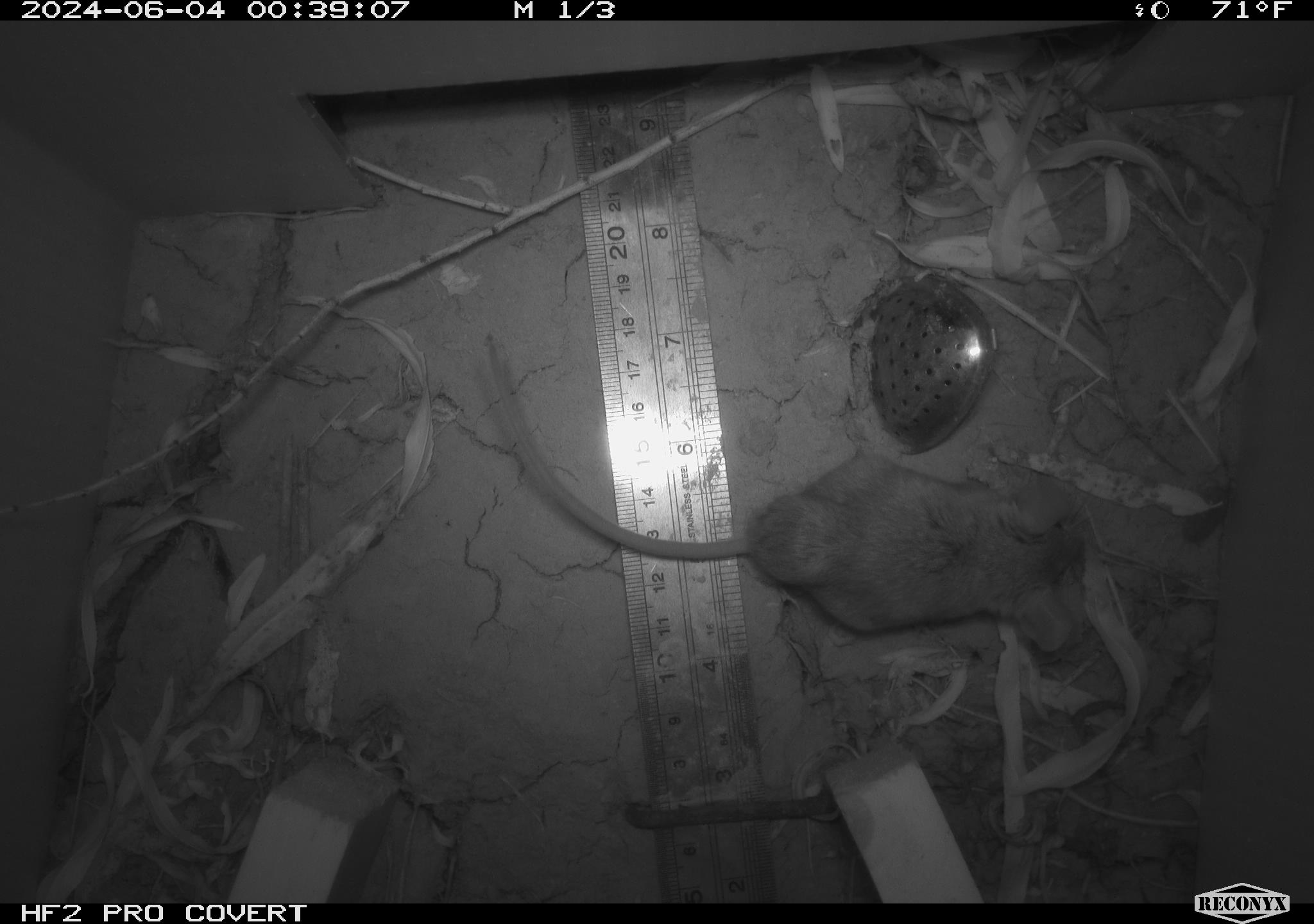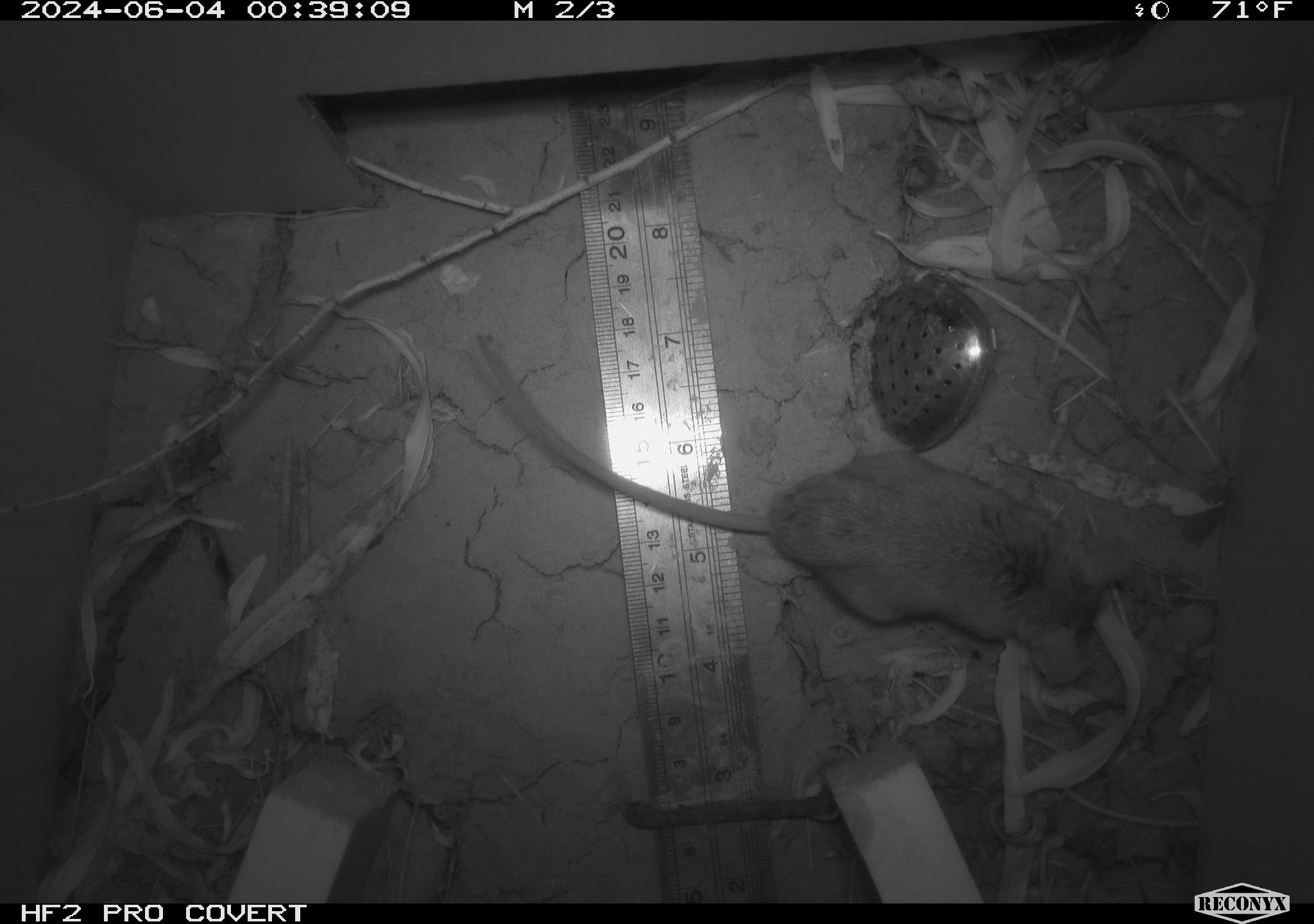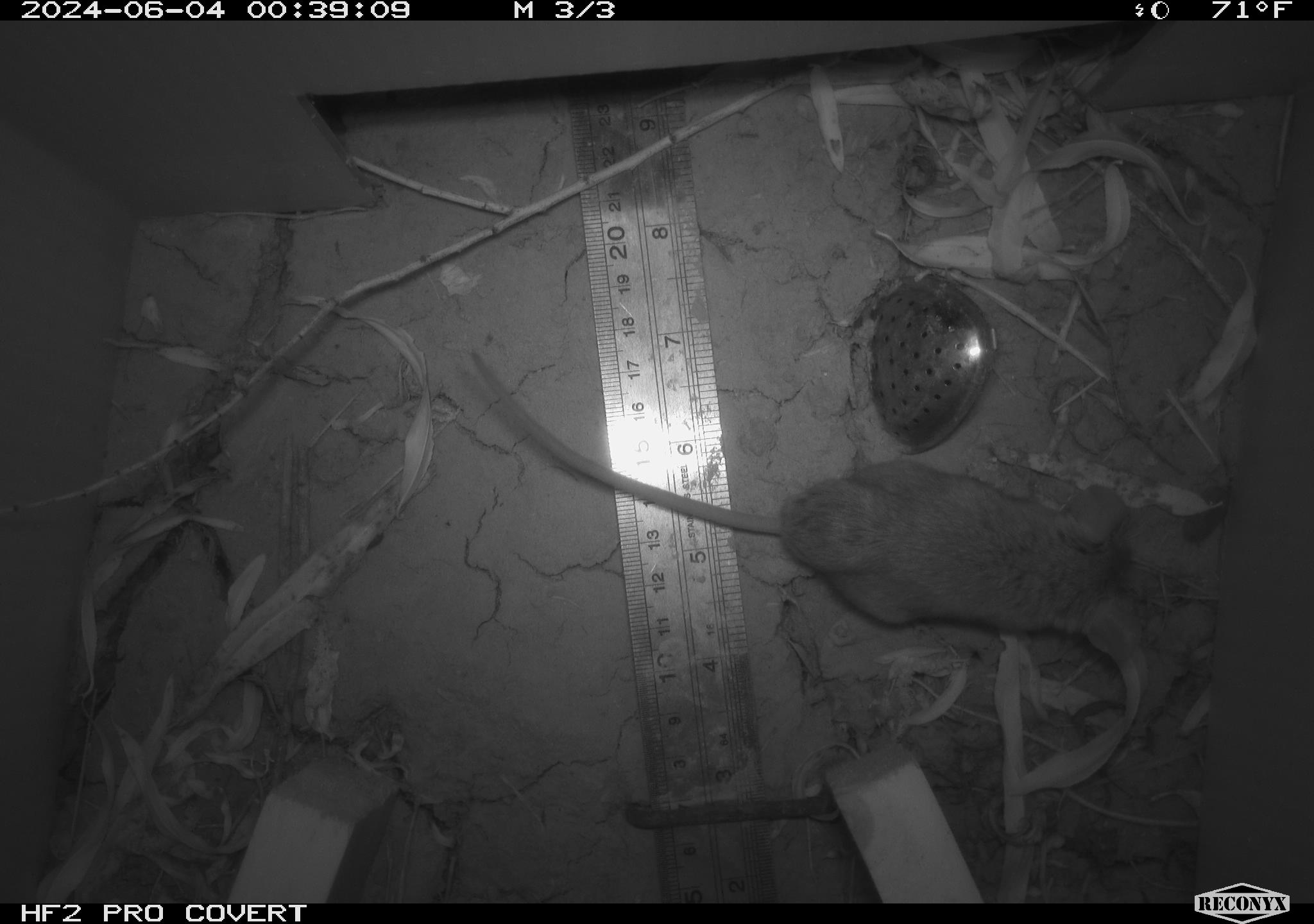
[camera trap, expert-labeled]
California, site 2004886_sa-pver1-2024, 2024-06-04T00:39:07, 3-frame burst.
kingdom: Animalia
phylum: Chordata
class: Mammalia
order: Rodentia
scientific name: Rodentia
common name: mouse species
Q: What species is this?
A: Mouse species (Rodentia).